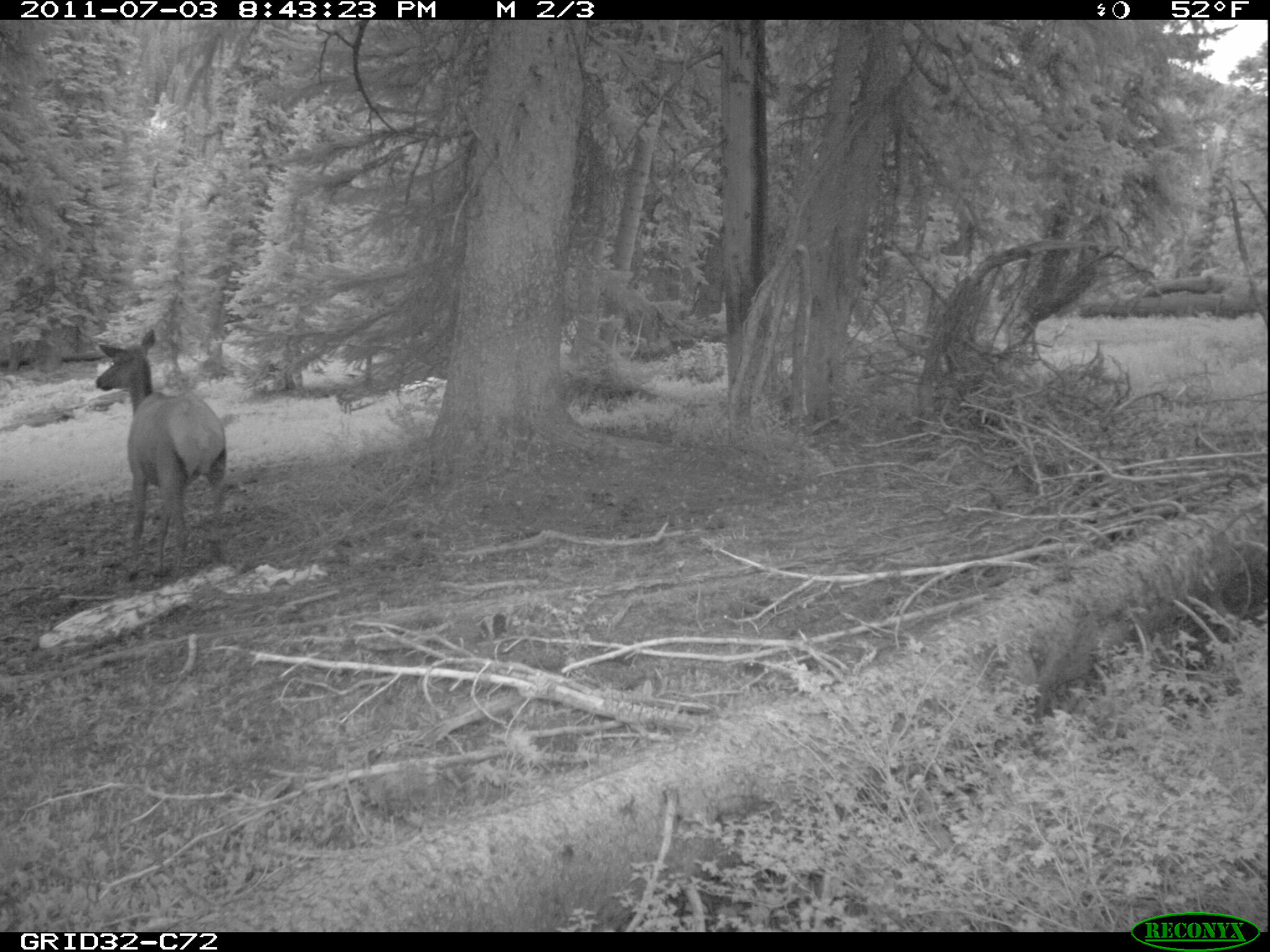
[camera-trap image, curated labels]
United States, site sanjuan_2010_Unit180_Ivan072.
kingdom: Animalia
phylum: Chordata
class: Mammalia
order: Artiodactyla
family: Cervidae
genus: Cervus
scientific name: Cervus elaphus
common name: red deer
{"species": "Cervus elaphus (red deer)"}